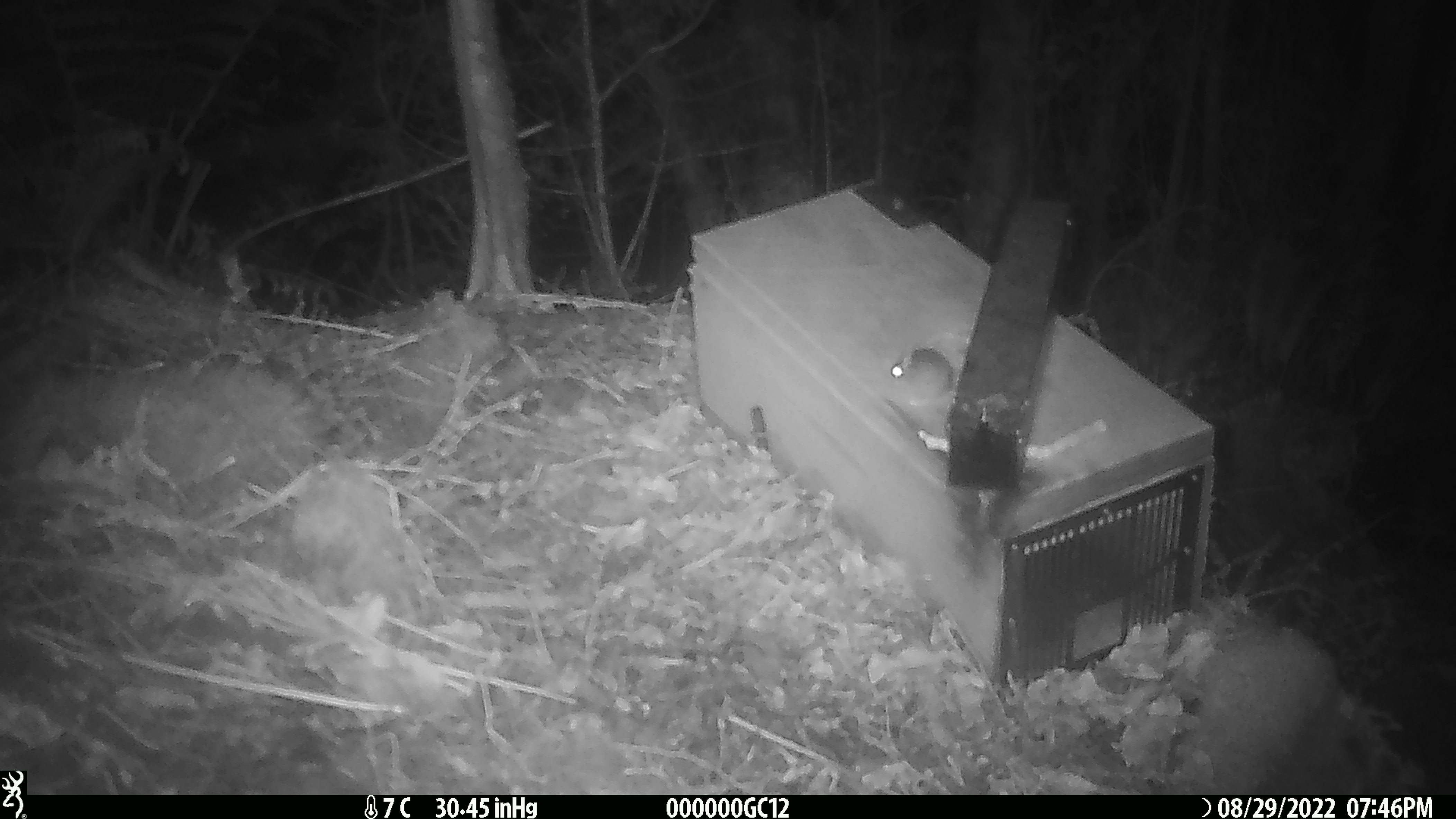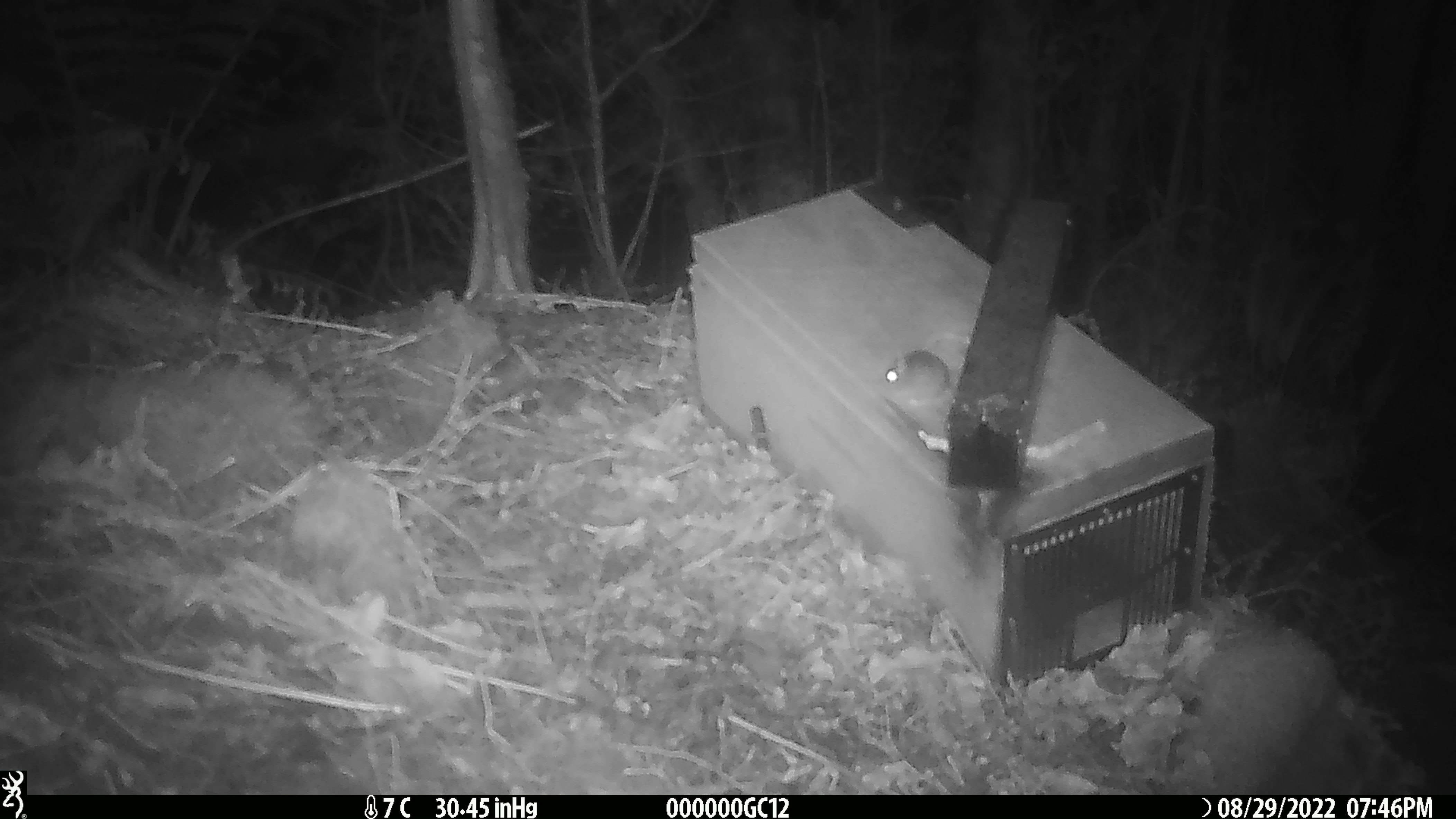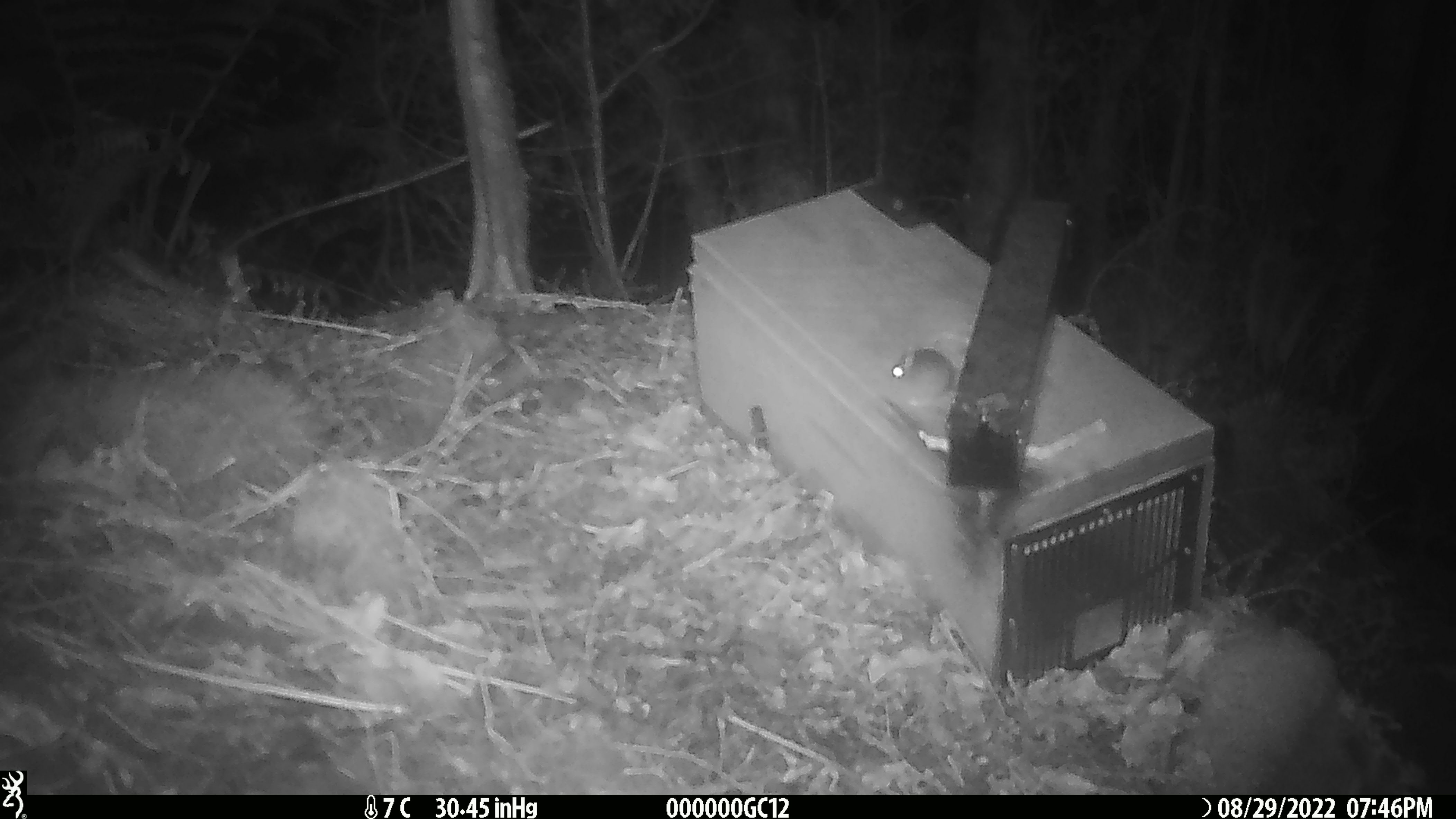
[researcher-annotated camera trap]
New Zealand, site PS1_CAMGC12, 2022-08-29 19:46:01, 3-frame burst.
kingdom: Animalia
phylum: Chordata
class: Mammalia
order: Rodentia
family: Muridae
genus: Mus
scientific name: Mus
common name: mouse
Mouse (Mus).